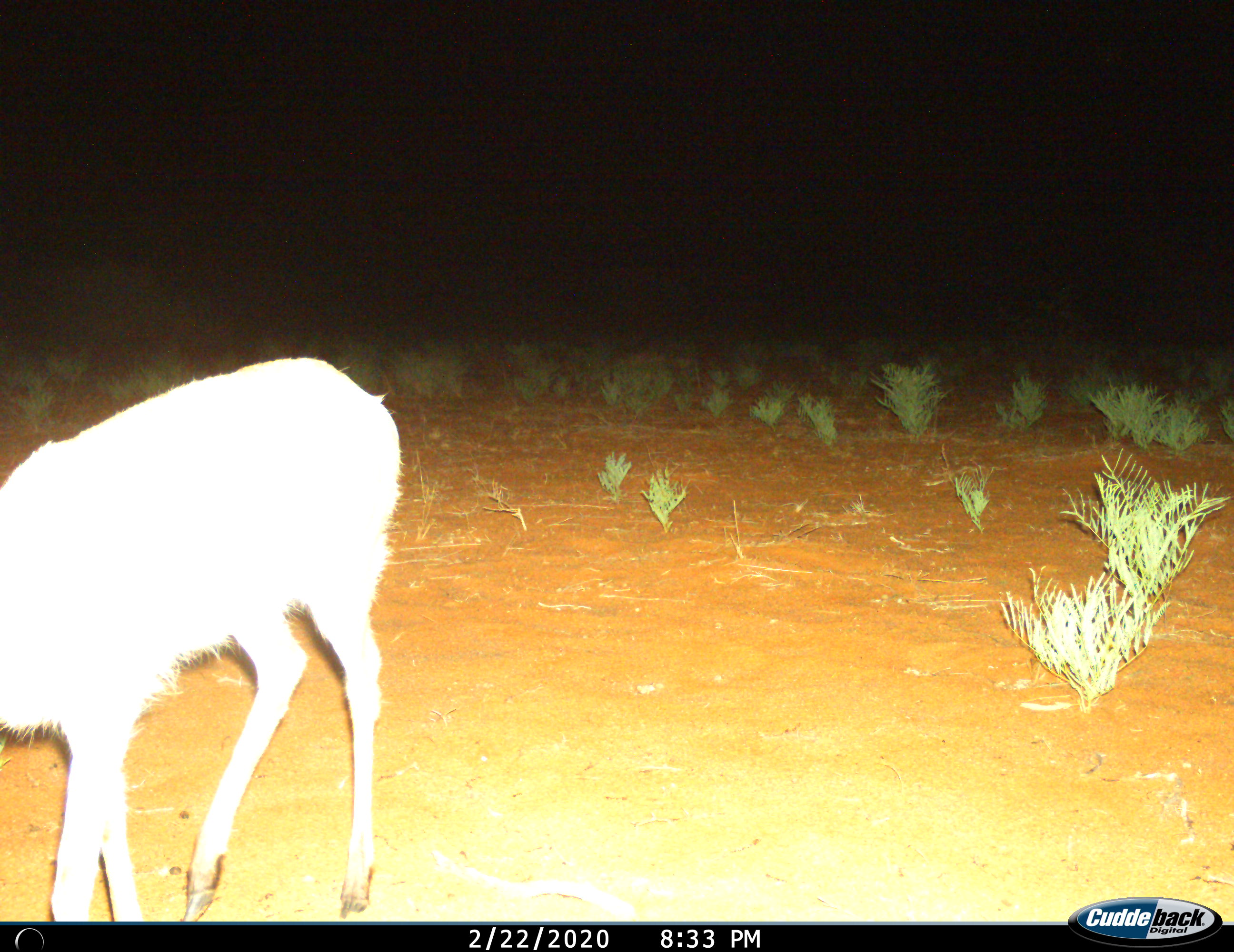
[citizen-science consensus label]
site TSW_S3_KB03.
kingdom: Animalia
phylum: Chordata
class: Mammalia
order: Artiodactyla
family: Bovidae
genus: Sylvicapra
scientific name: Sylvicapra grimmia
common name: common duiker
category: duikercommongrey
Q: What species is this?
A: Duikercommongrey (common duiker) (Sylvicapra grimmia).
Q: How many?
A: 1.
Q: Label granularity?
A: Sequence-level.